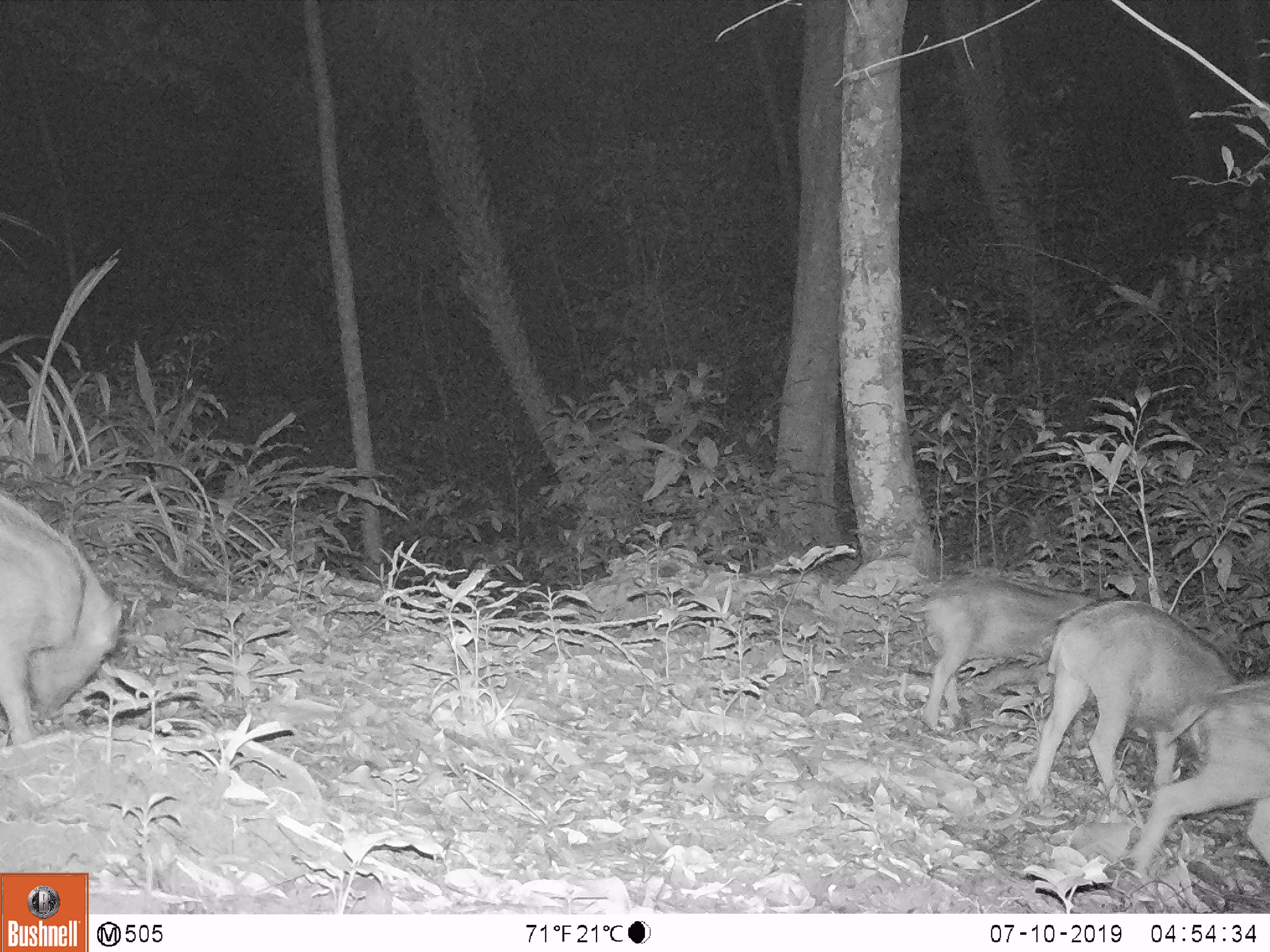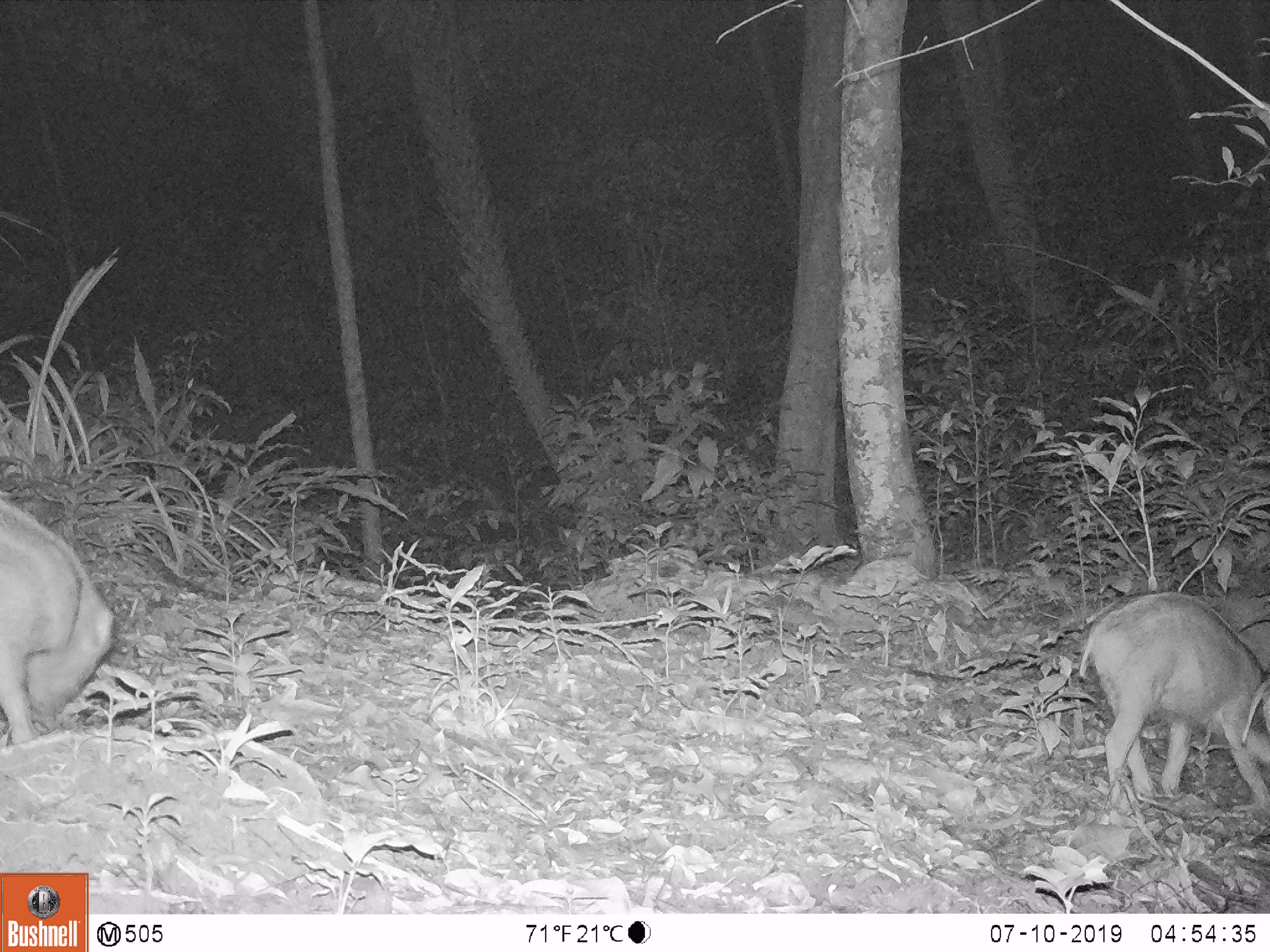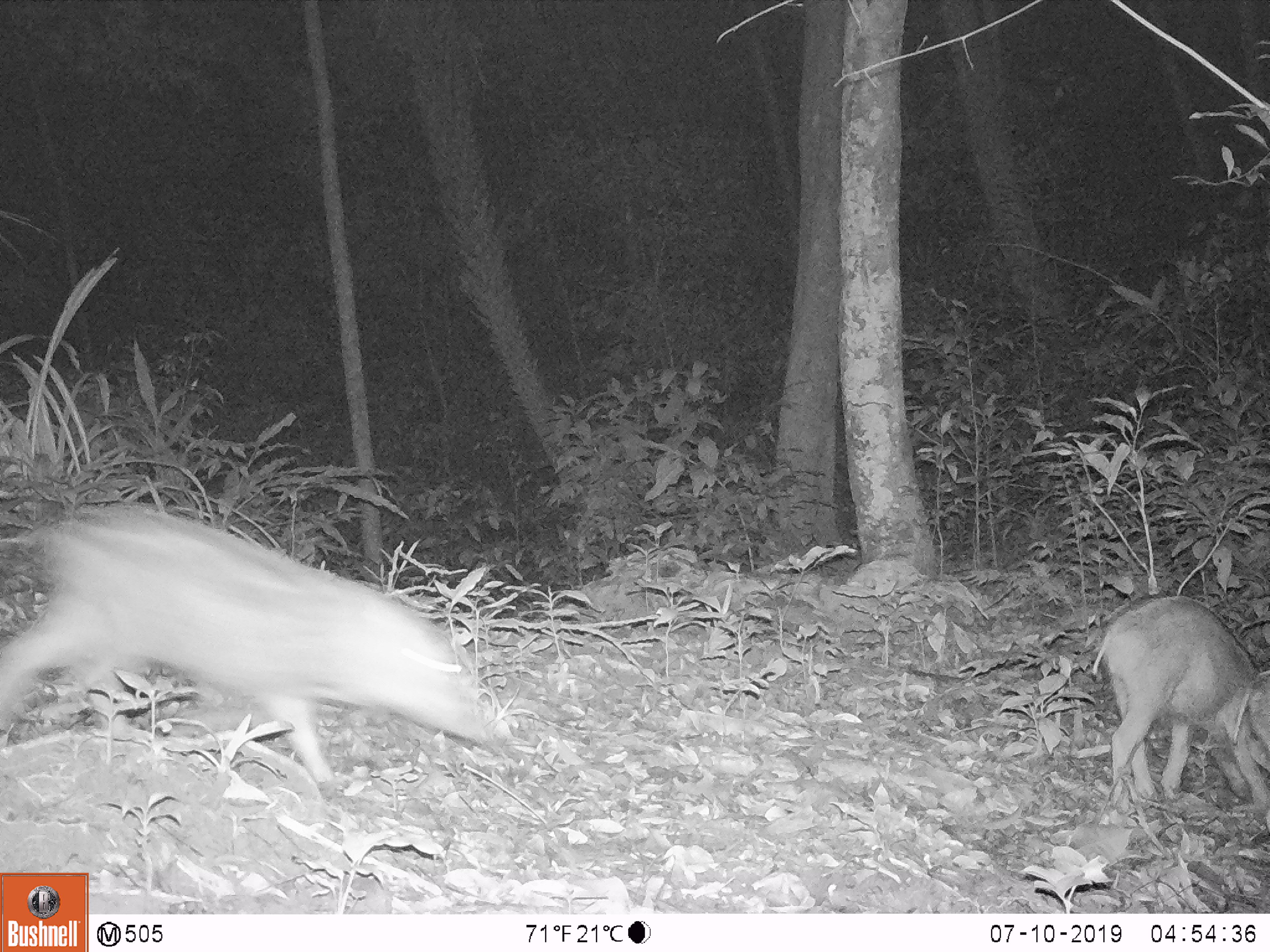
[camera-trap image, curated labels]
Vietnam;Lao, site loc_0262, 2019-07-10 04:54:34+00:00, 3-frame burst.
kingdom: Animalia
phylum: Chordata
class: Mammalia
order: Artiodactyla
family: Suidae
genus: Sus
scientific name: Sus scrofa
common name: eurasian wild pig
Eurasian wild pig (Sus scrofa). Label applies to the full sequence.